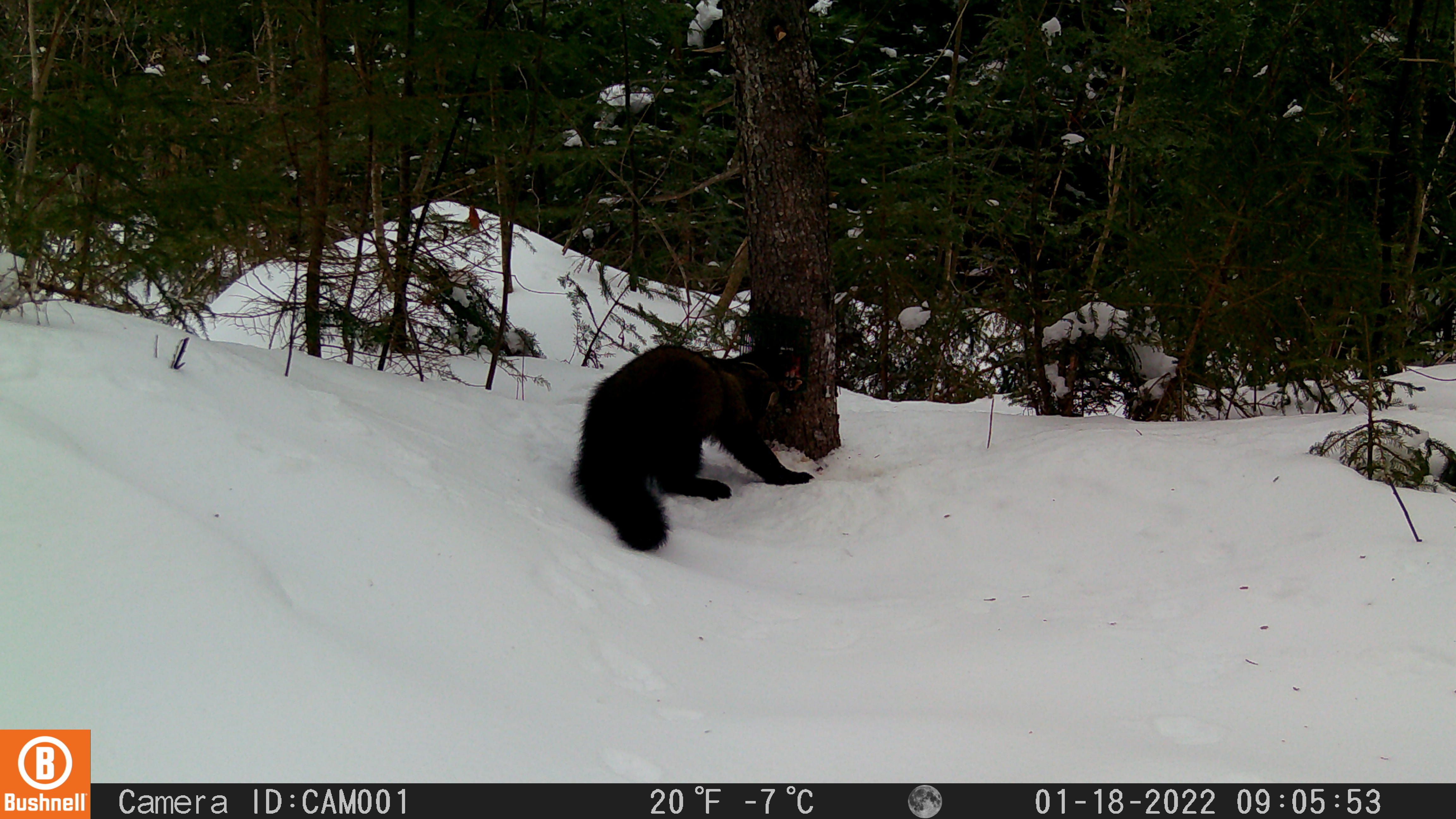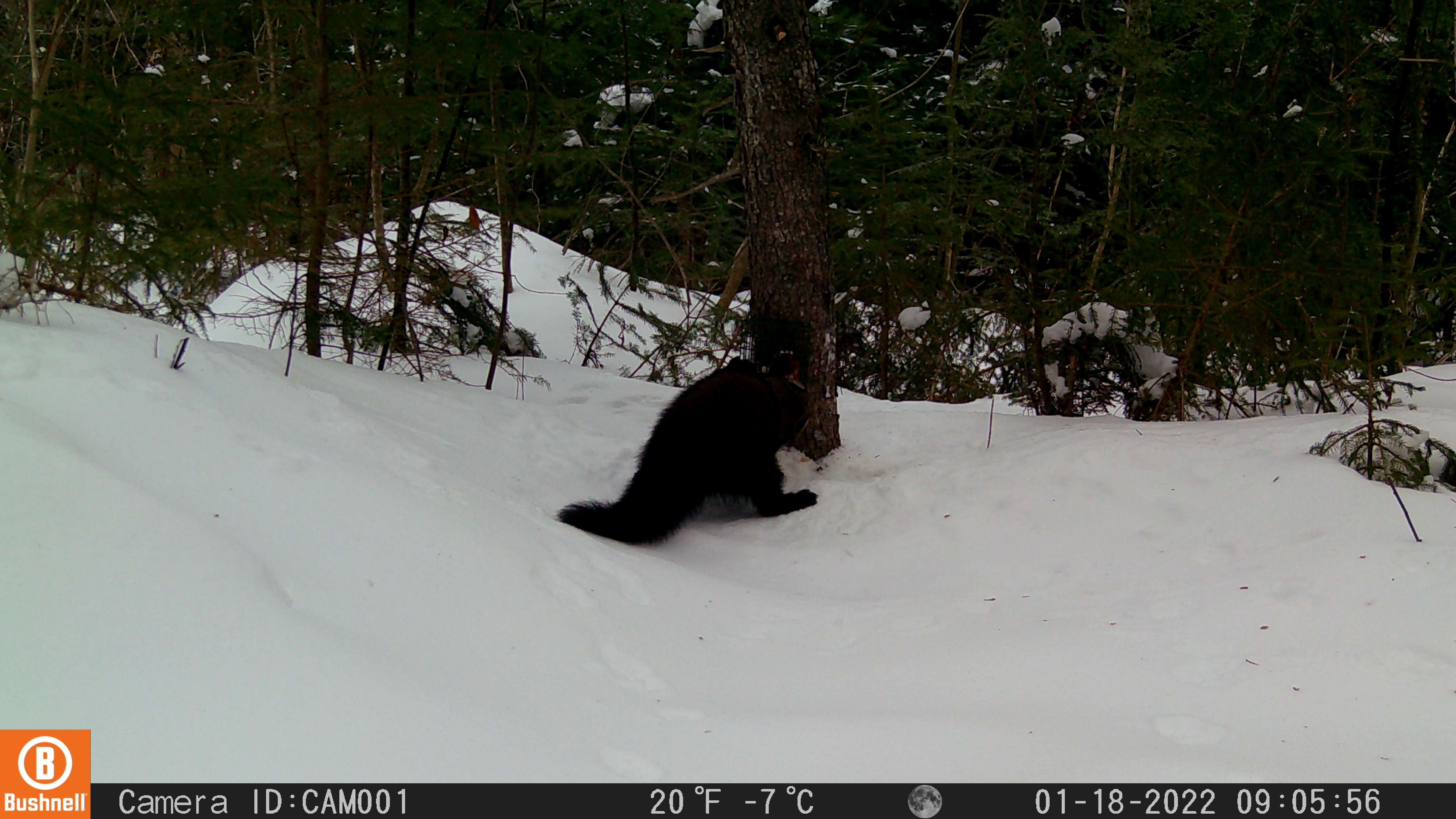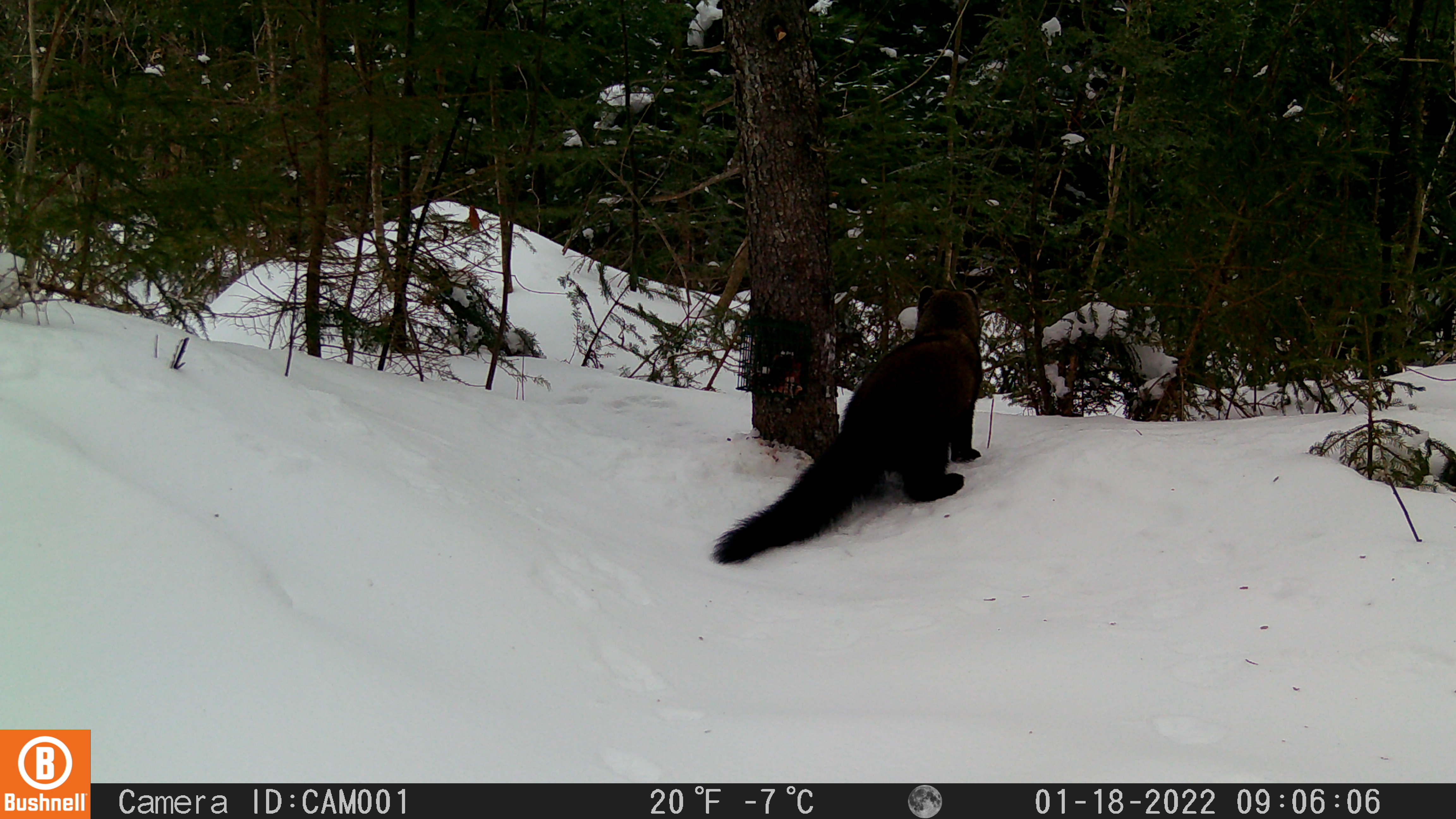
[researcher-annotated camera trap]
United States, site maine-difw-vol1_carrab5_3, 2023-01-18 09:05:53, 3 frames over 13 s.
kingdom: Animalia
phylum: Chordata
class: Mammalia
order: Carnivora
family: Mustelidae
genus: Pekania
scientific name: Pekania pennanti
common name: fisher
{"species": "fisher (Pekania pennanti)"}